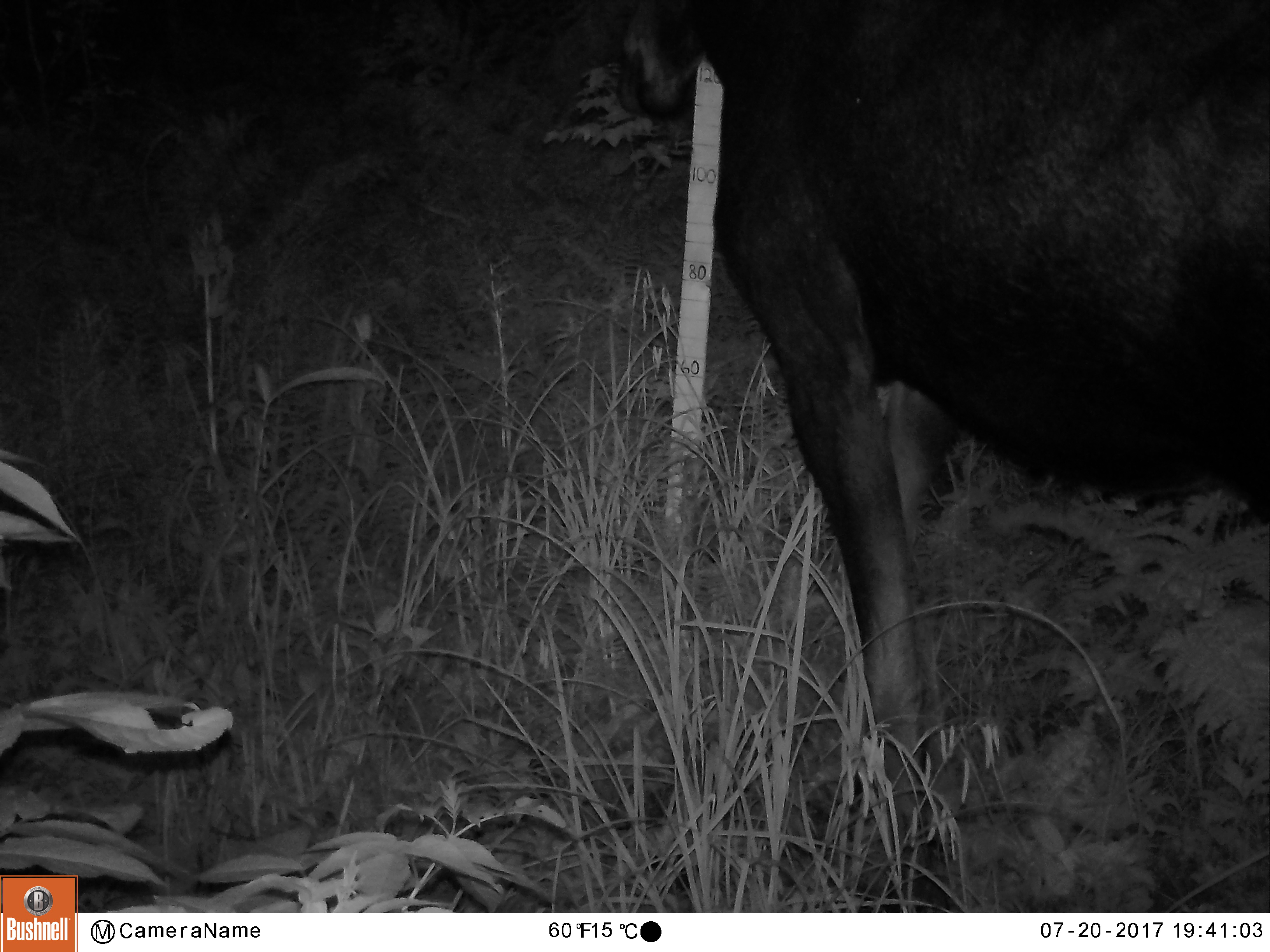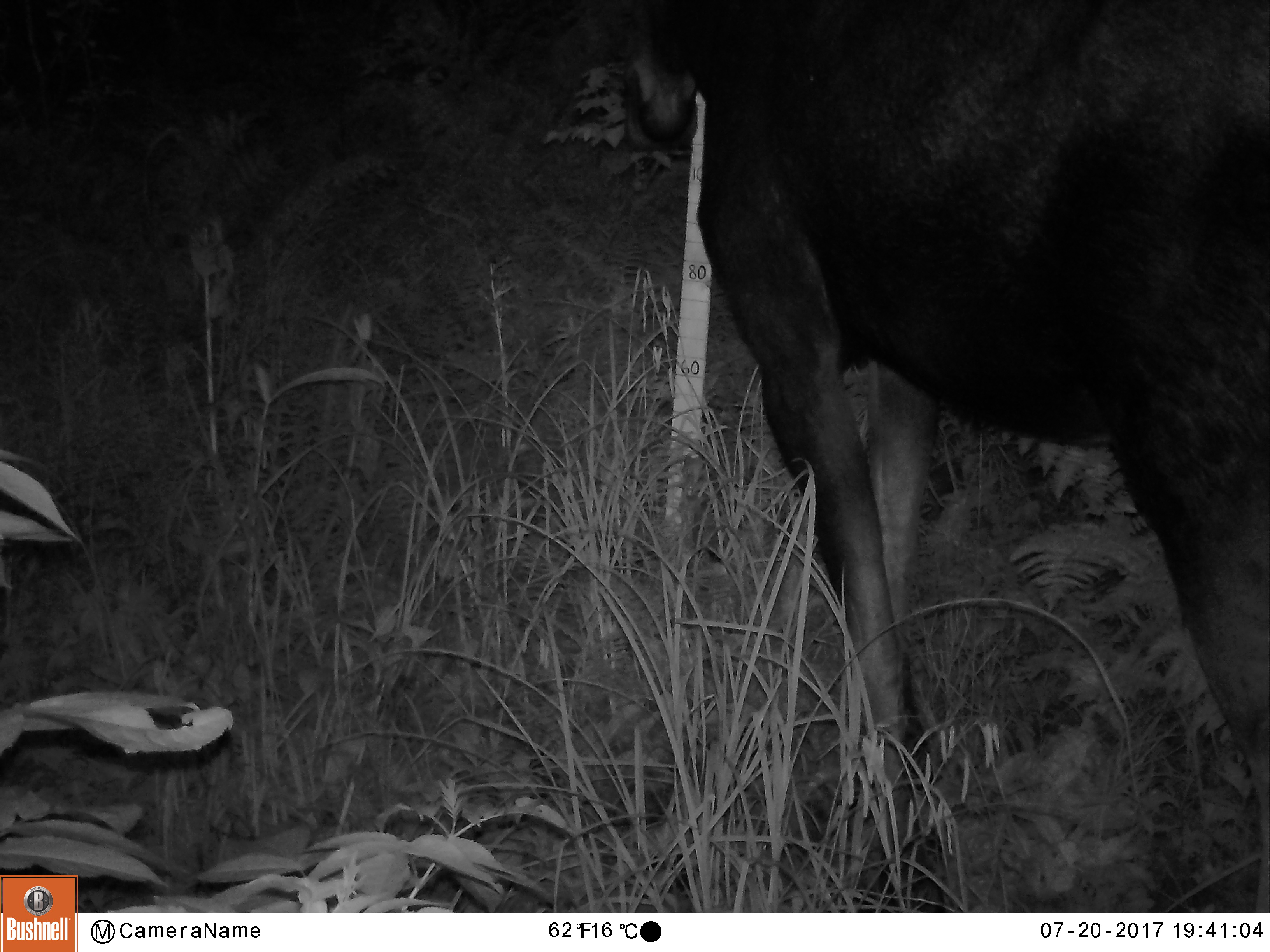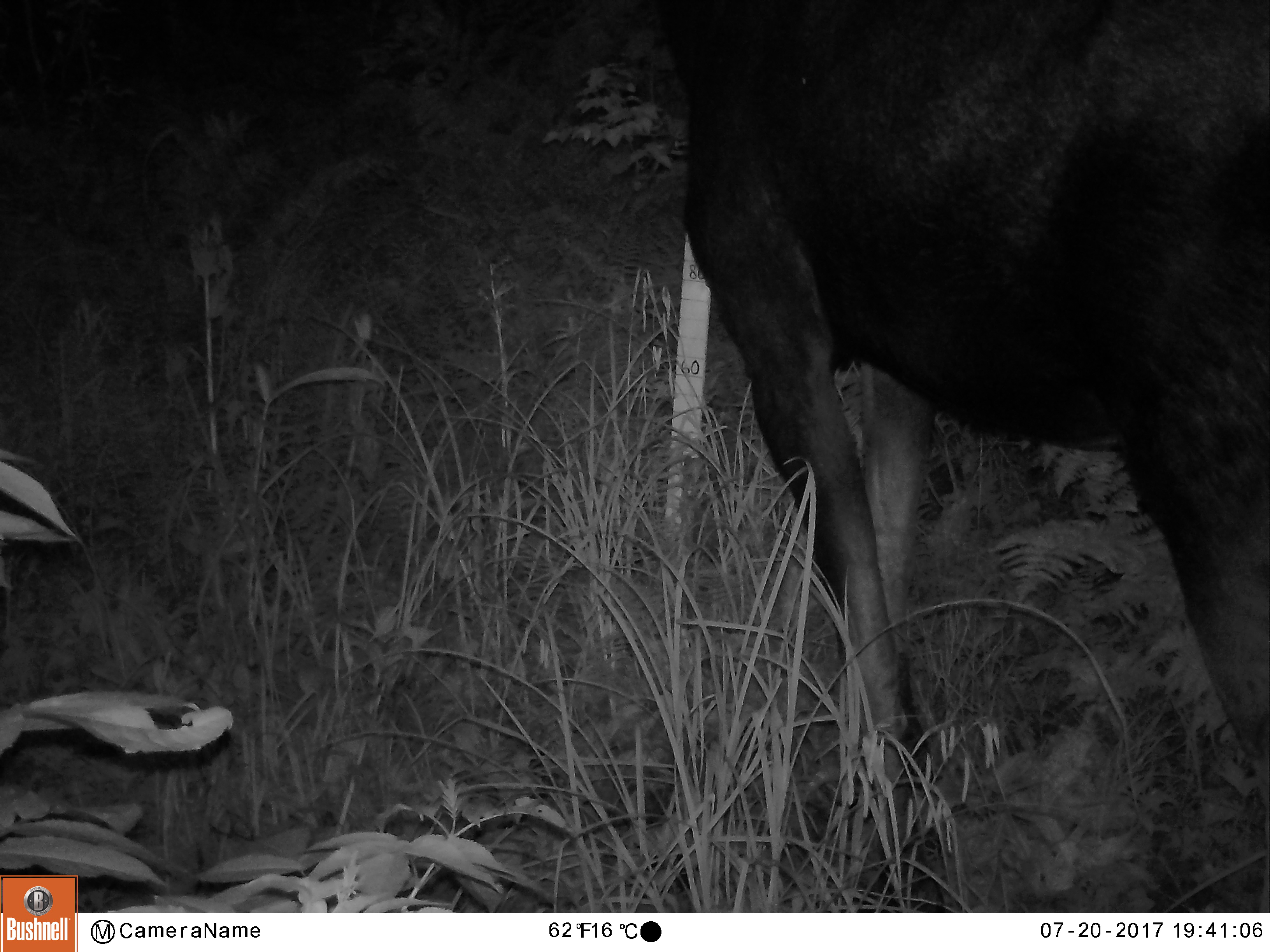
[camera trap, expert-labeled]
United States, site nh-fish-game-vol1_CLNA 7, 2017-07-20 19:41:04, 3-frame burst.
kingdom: Animalia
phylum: Chordata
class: Mammalia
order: Artiodactyla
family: Cervidae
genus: Alces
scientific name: Alces alces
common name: moose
Moose (Alces alces).